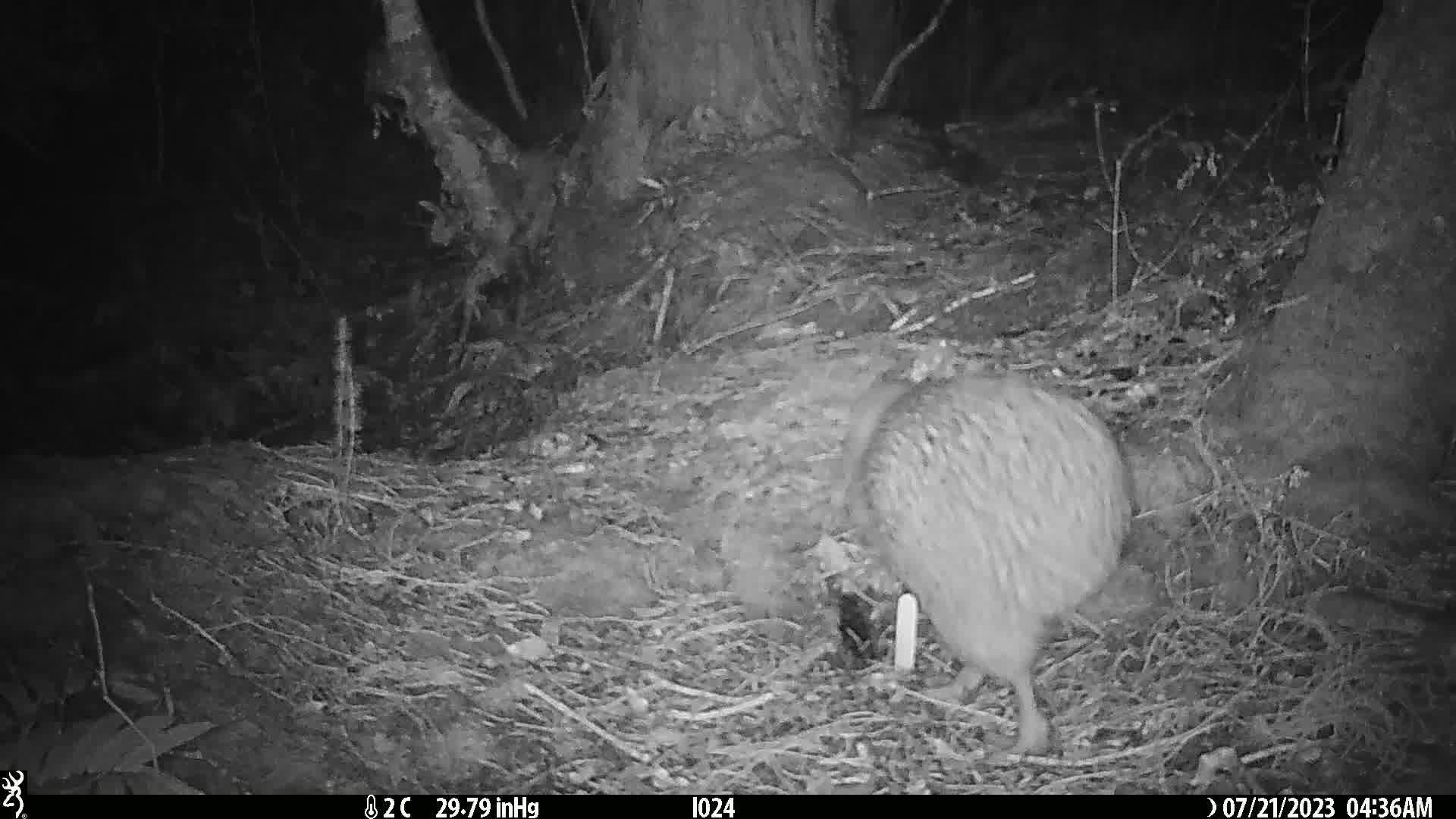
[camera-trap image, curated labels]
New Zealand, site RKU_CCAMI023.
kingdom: Animalia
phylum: Chordata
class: Aves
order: Apterygiformes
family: Apterygidae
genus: Apteryx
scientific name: Apteryx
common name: kiwi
Kiwi (Apteryx).